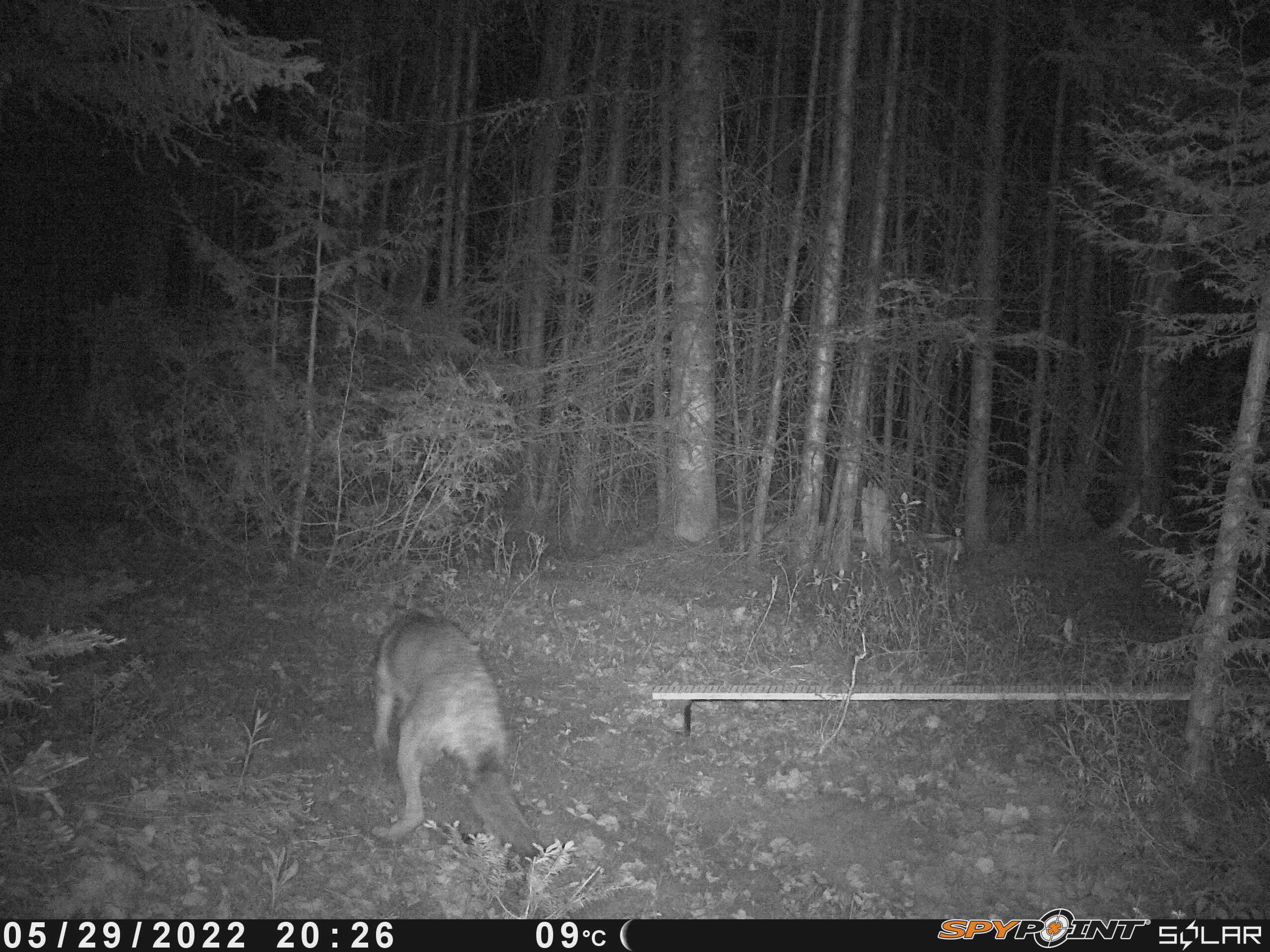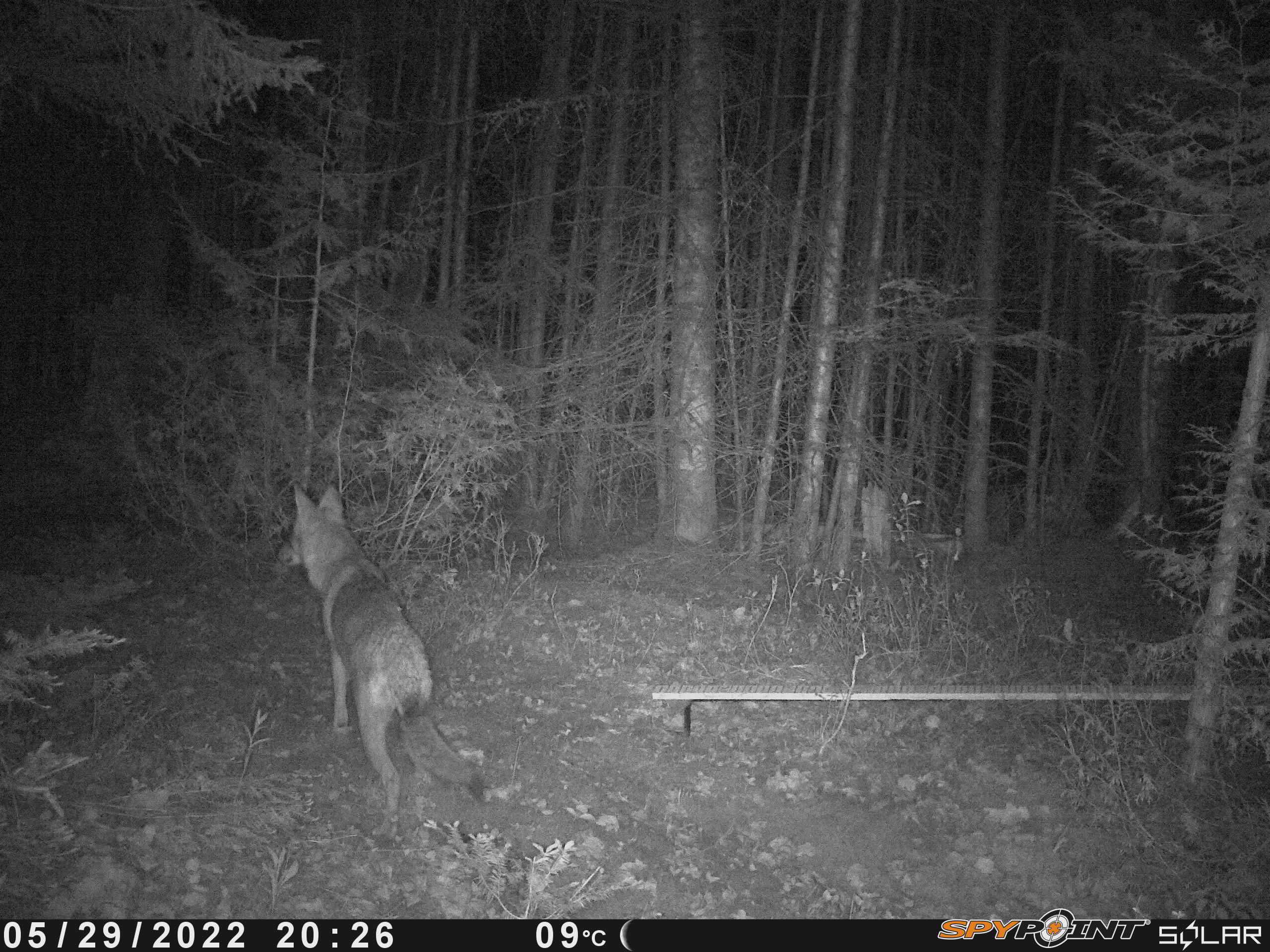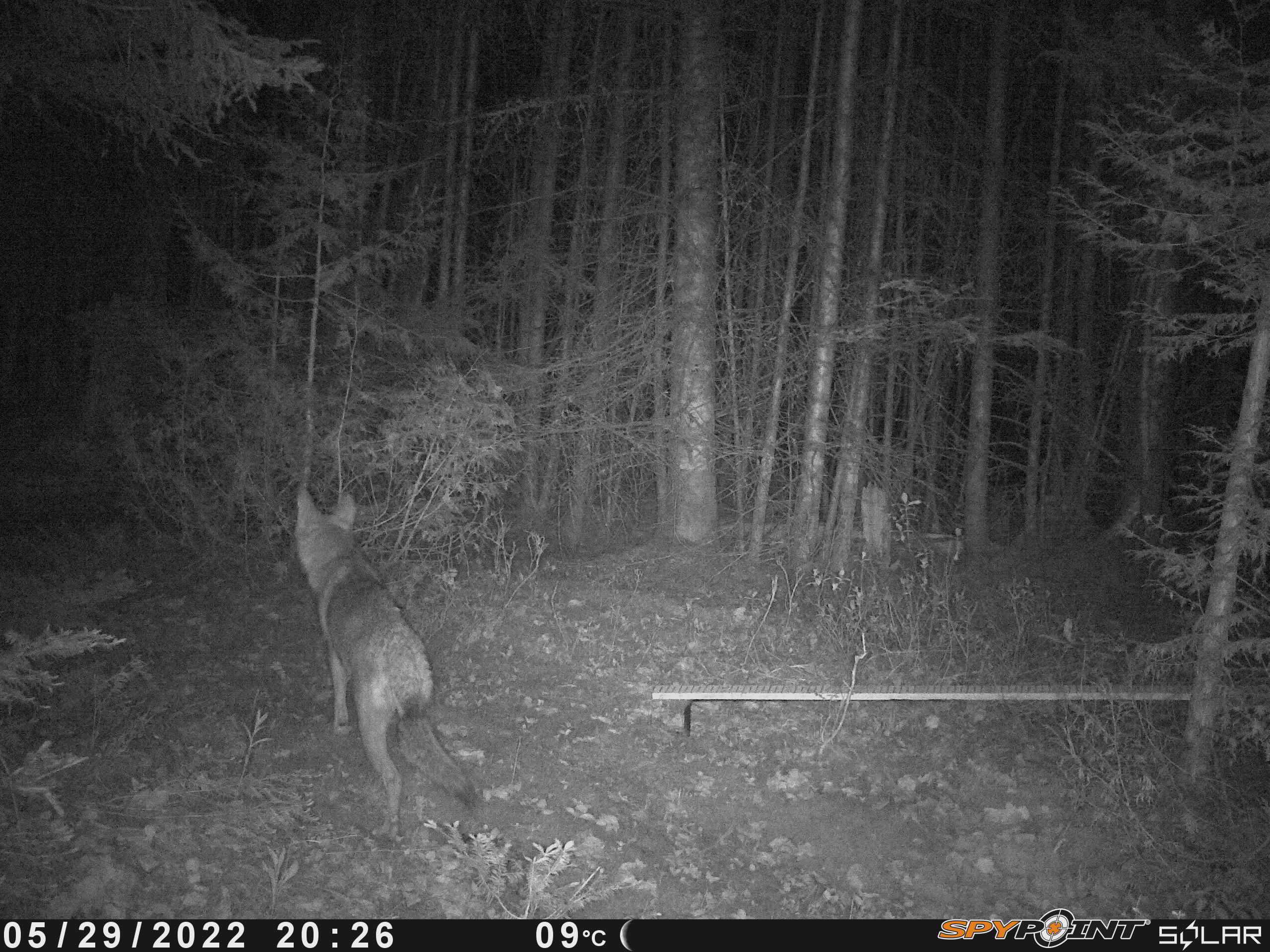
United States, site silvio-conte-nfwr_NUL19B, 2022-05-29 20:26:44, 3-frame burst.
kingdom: Animalia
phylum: Chordata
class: Mammalia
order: Carnivora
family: Canidae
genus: Canis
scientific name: Canis latrans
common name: coyote